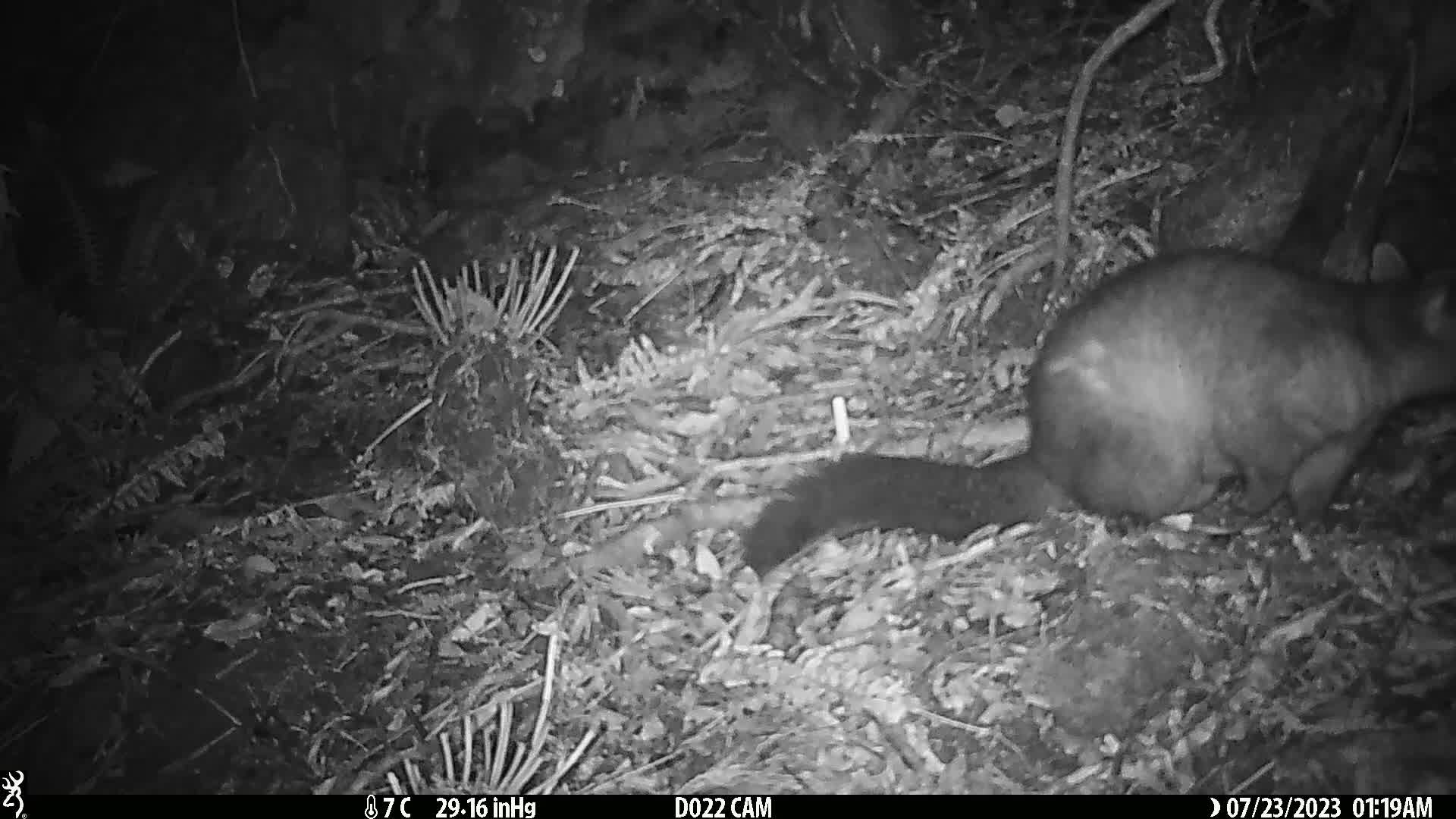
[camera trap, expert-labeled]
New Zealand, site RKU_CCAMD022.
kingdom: Animalia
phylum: Chordata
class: Mammalia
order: Diprotodontia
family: Phalangeridae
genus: Trichosurus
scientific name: Trichosurus vulpecula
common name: common brushtail possum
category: possum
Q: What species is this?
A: Possum (common brushtail possum) (Trichosurus vulpecula).